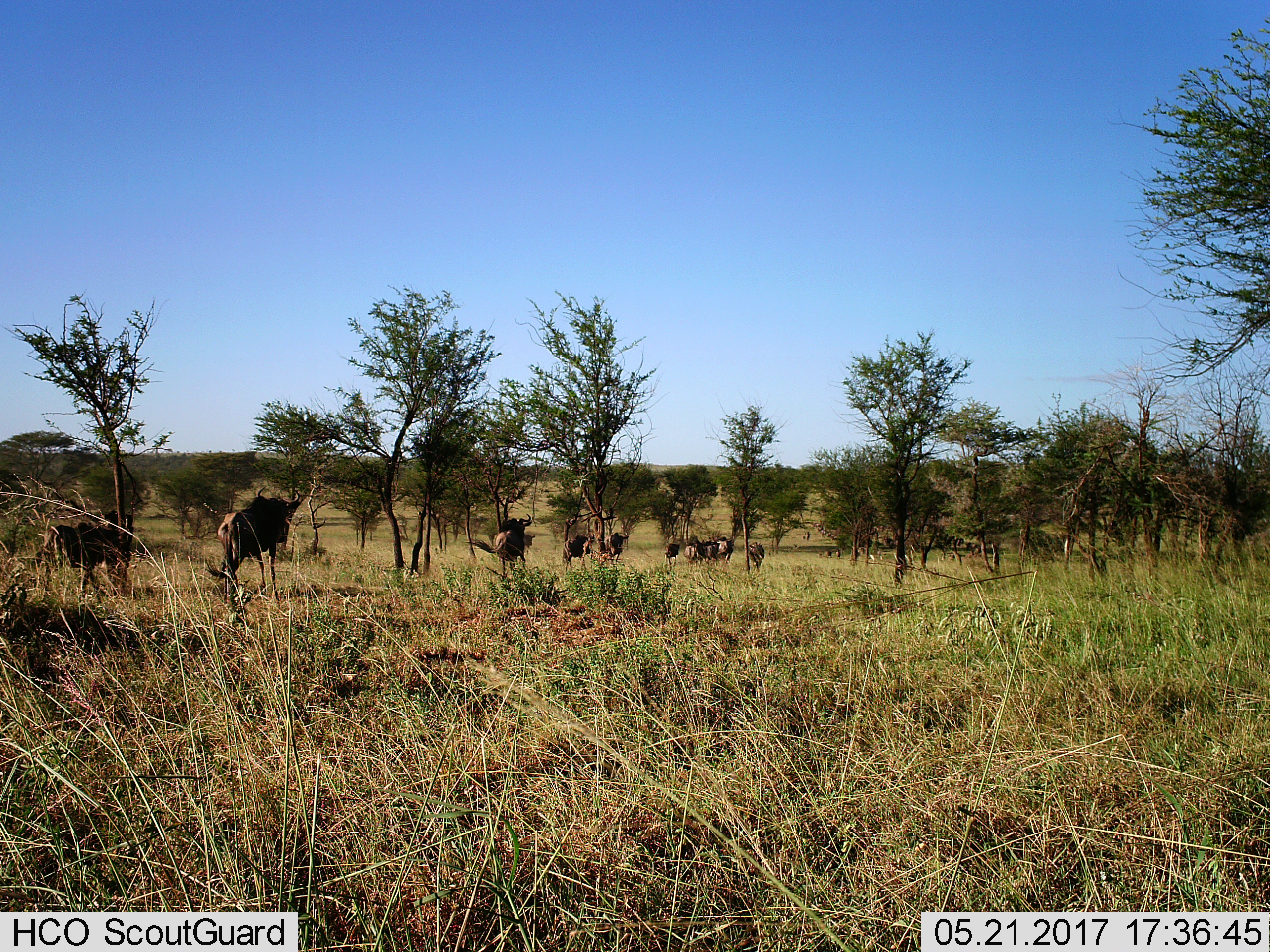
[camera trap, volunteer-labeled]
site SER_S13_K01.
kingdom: Animalia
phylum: Chordata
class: Mammalia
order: Artiodactyla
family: Bovidae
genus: Connochaetes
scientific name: Connochaetes taurinus taurinus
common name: blue wildebeest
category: wildebeestblue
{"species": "wildebeestblue (blue wildebeest) (Connochaetes taurinus taurinus)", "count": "11-50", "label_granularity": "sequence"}